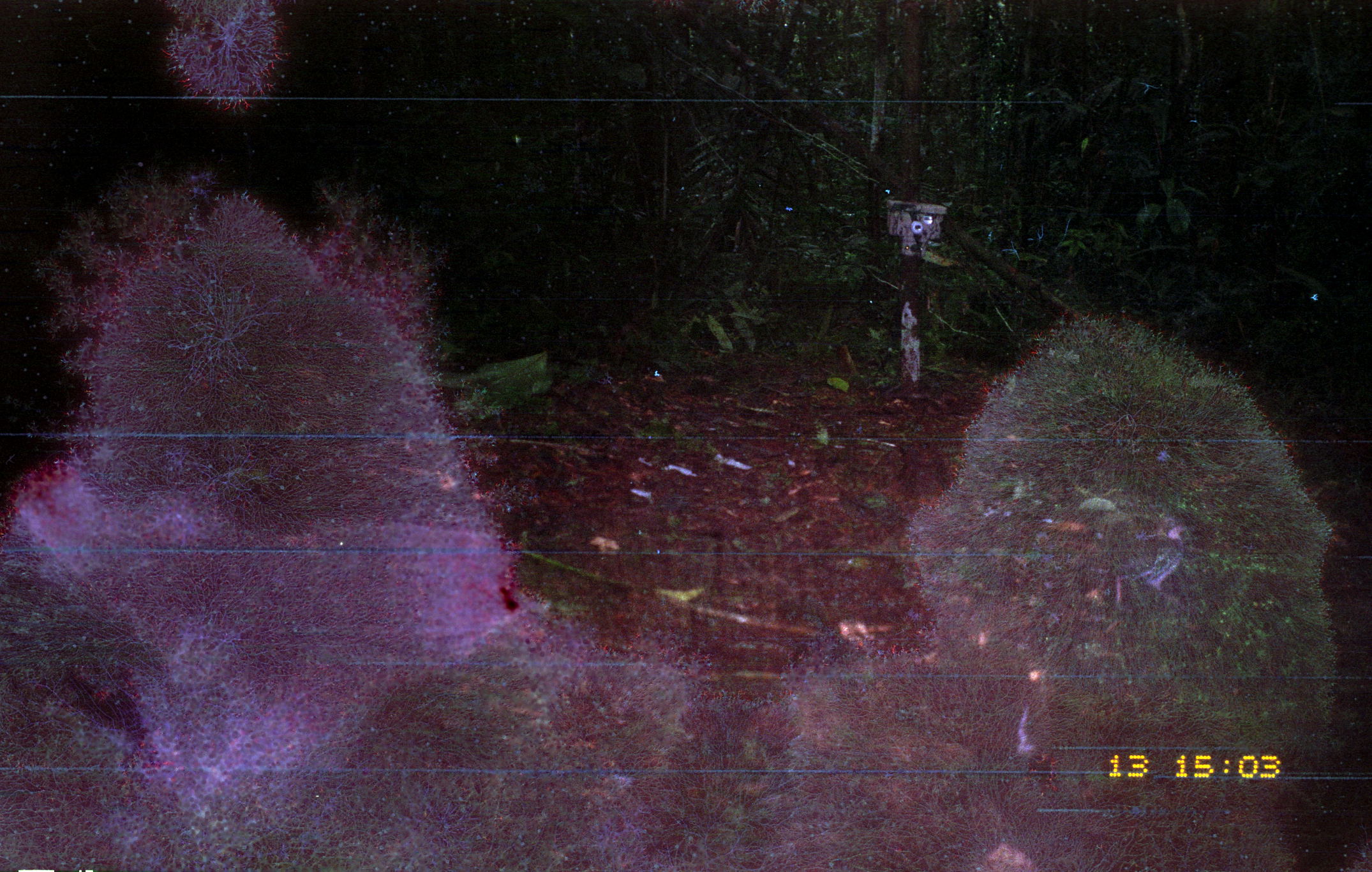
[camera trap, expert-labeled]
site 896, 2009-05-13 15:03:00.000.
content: unidentified animal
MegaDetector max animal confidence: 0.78